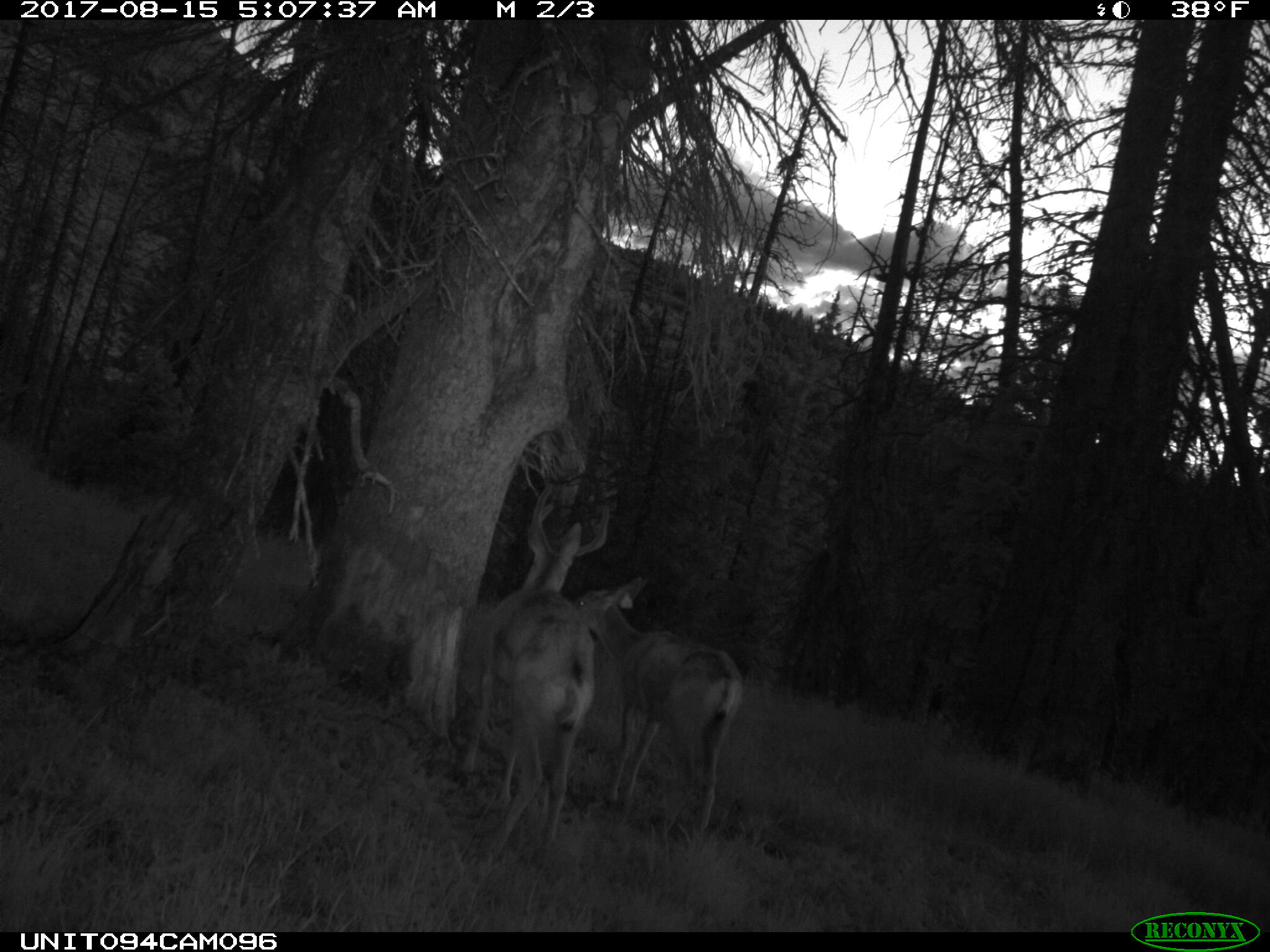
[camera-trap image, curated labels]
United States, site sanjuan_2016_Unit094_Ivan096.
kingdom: Animalia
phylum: Chordata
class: Mammalia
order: Artiodactyla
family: Cervidae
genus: Odocoileus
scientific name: Odocoileus hemionus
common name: mule deer